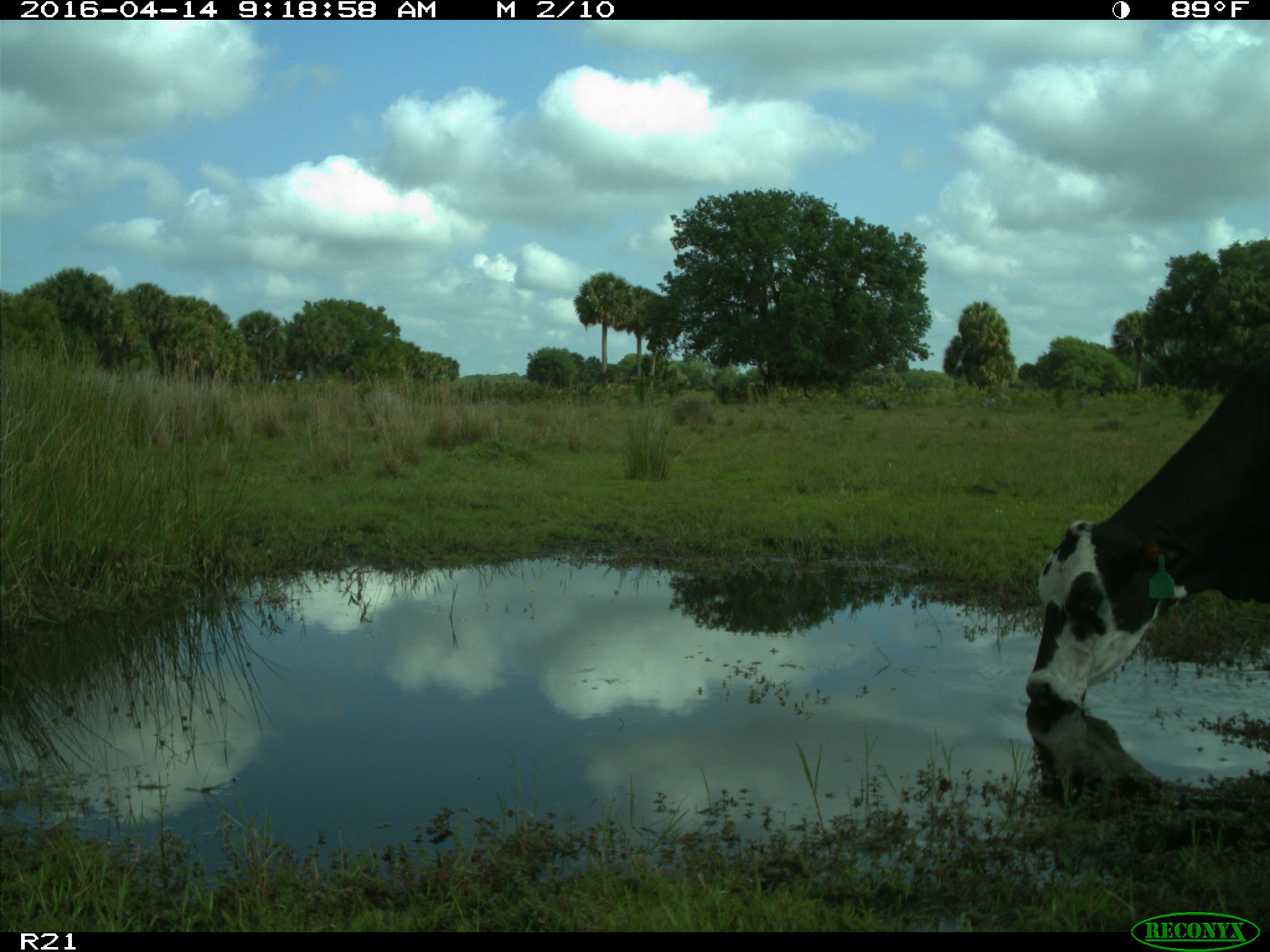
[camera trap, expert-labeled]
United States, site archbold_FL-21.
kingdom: Animalia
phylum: Chordata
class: Mammalia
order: Artiodactyla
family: Bovidae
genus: Bos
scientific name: Bos taurus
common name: domestic cow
Bos taurus (domestic cow).